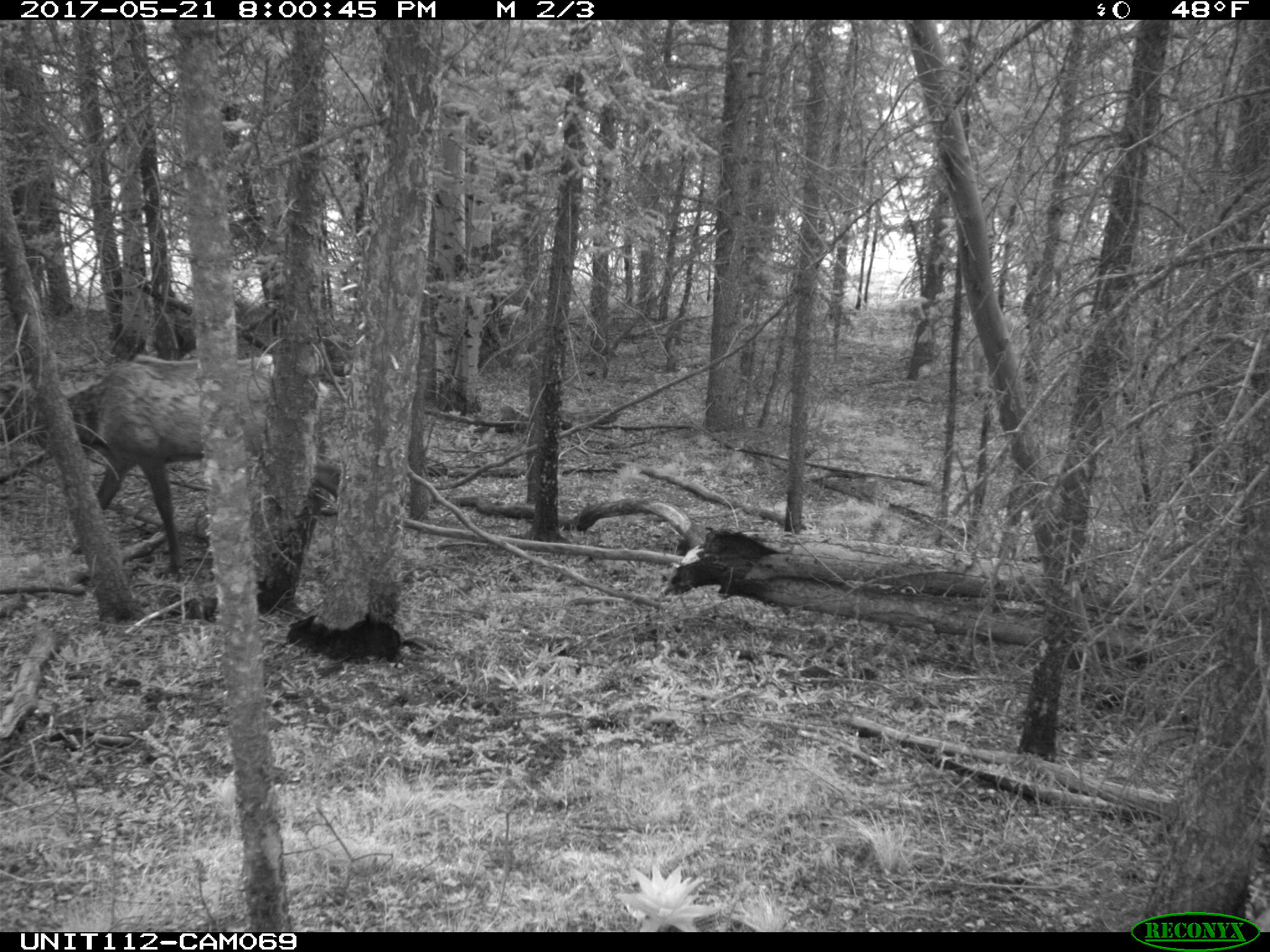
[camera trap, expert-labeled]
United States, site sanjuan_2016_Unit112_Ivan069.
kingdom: Animalia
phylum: Chordata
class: Mammalia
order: Artiodactyla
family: Cervidae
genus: Cervus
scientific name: Cervus elaphus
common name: red deer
Cervus elaphus (red deer).